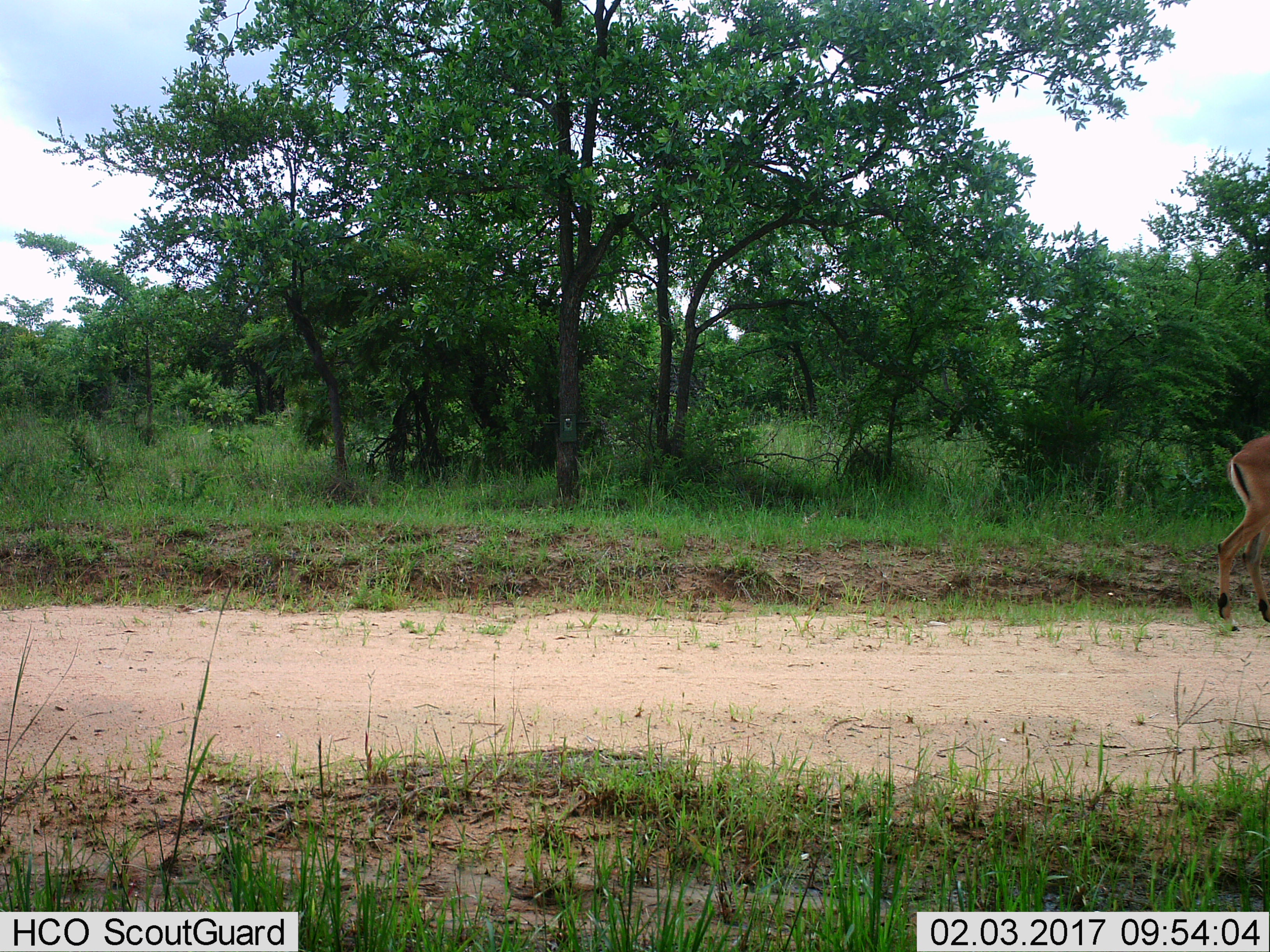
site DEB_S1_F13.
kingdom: Animalia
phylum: Chordata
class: Mammalia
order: Artiodactyla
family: Bovidae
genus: Aepyceros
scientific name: Aepyceros melampus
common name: impala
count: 1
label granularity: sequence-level